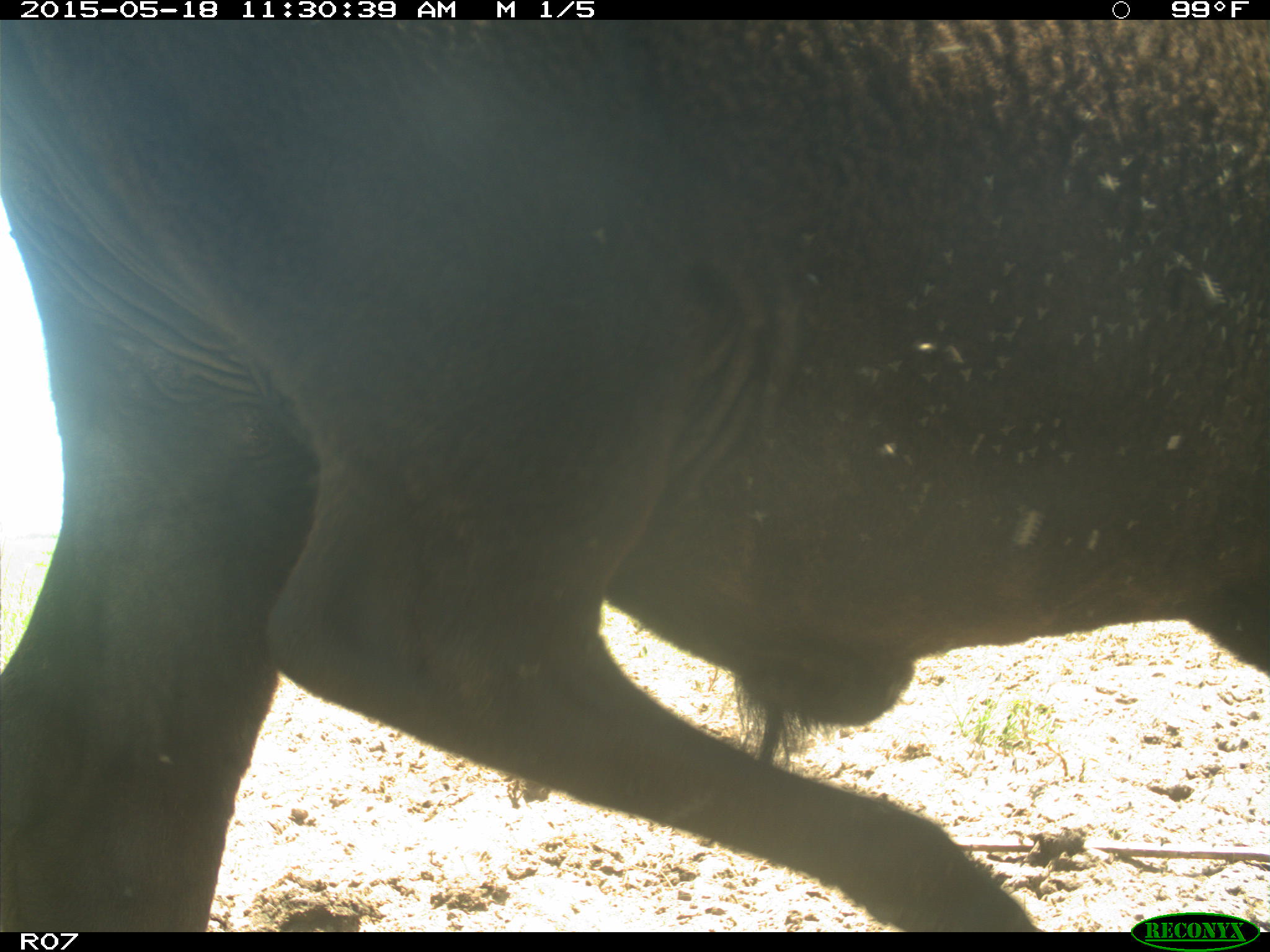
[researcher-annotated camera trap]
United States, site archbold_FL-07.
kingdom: Animalia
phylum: Chordata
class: Mammalia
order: Artiodactyla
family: Bovidae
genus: Bos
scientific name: Bos taurus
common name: domestic cow